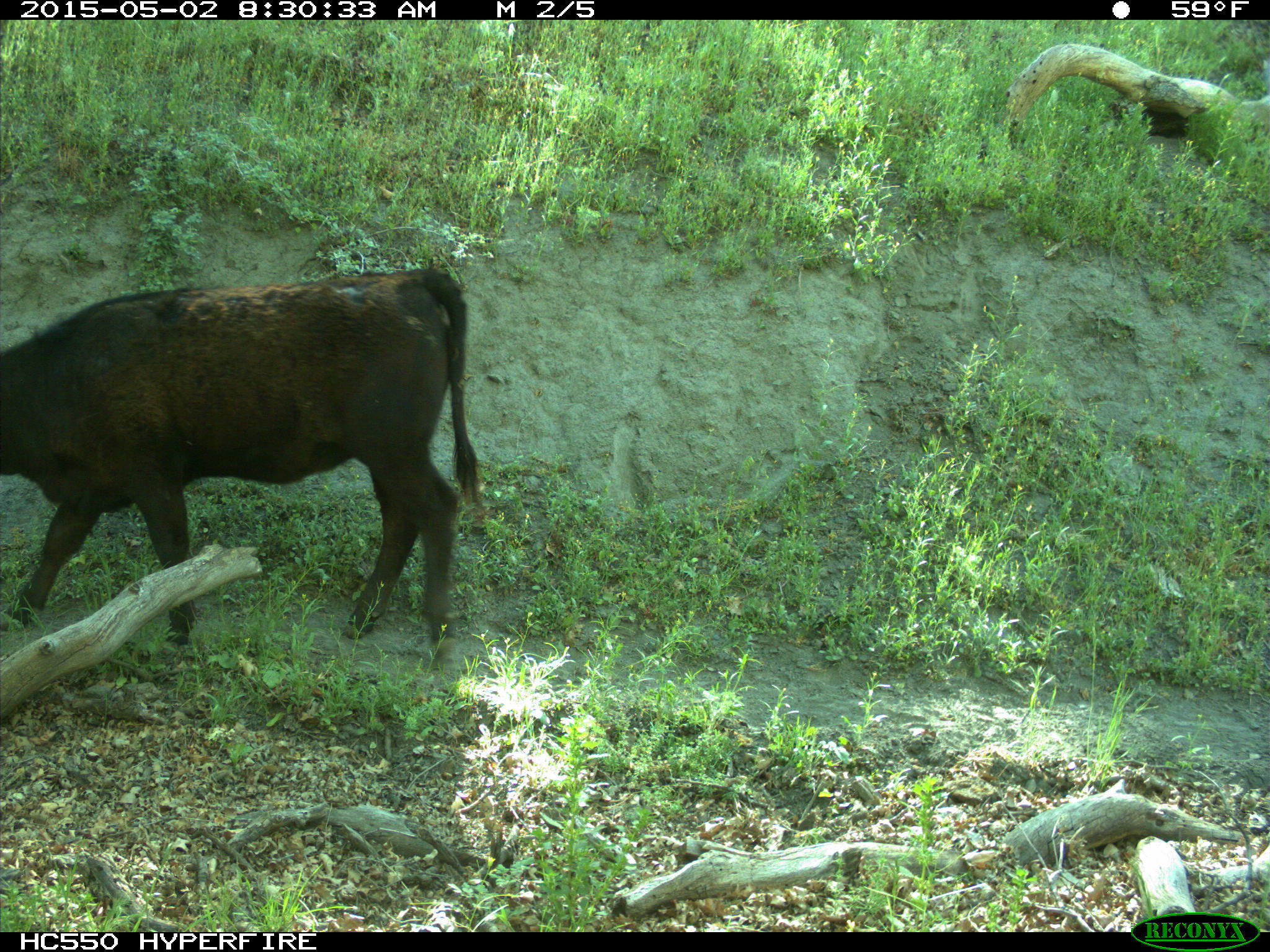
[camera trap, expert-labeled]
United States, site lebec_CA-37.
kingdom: Animalia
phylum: Chordata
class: Mammalia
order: Artiodactyla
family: Bovidae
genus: Bos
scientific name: Bos taurus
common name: domestic cow